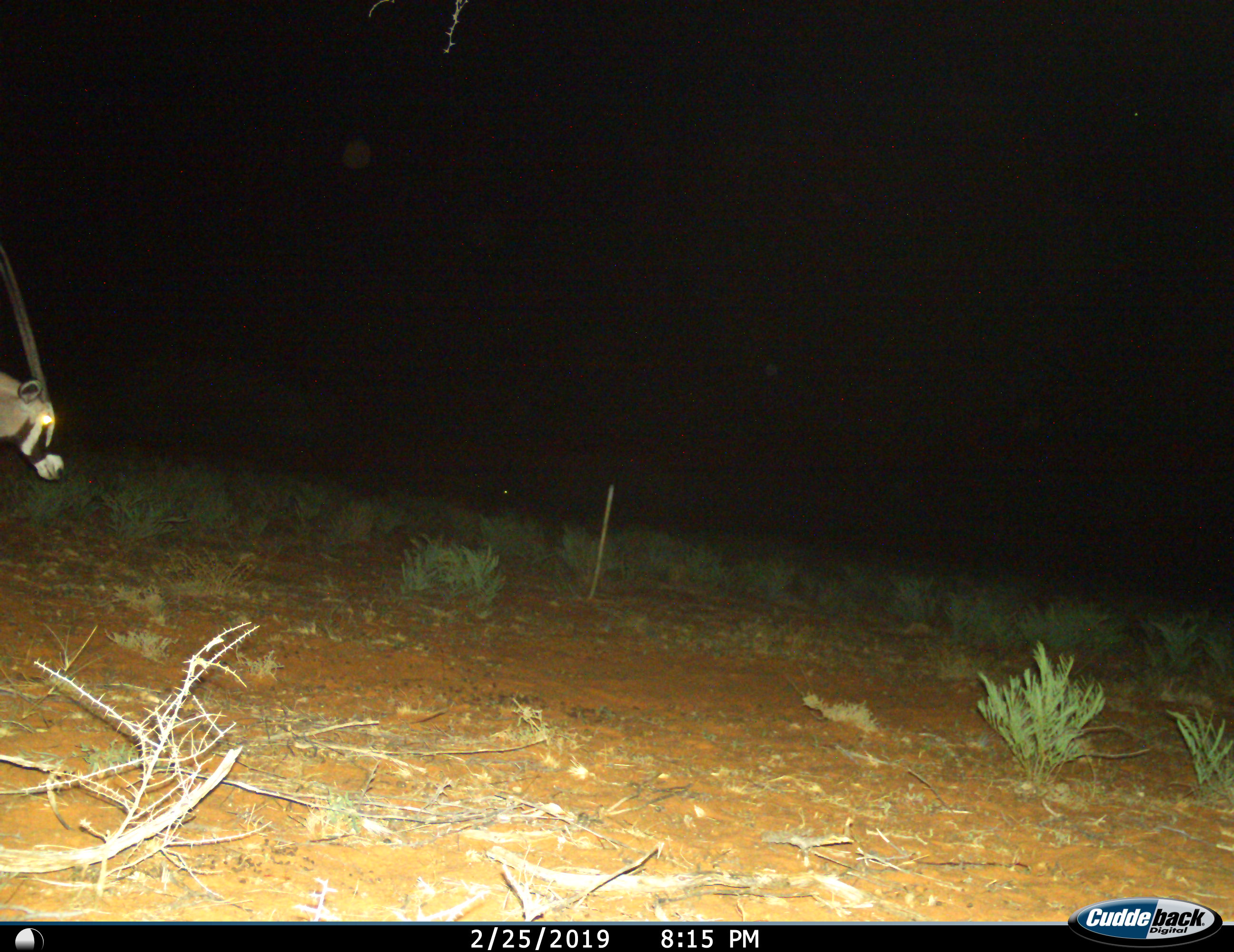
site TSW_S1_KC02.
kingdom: Animalia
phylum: Chordata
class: Mammalia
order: Artiodactyla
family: Bovidae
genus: Oryx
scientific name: Oryx gazella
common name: gemsbok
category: oryx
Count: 1.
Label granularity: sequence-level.